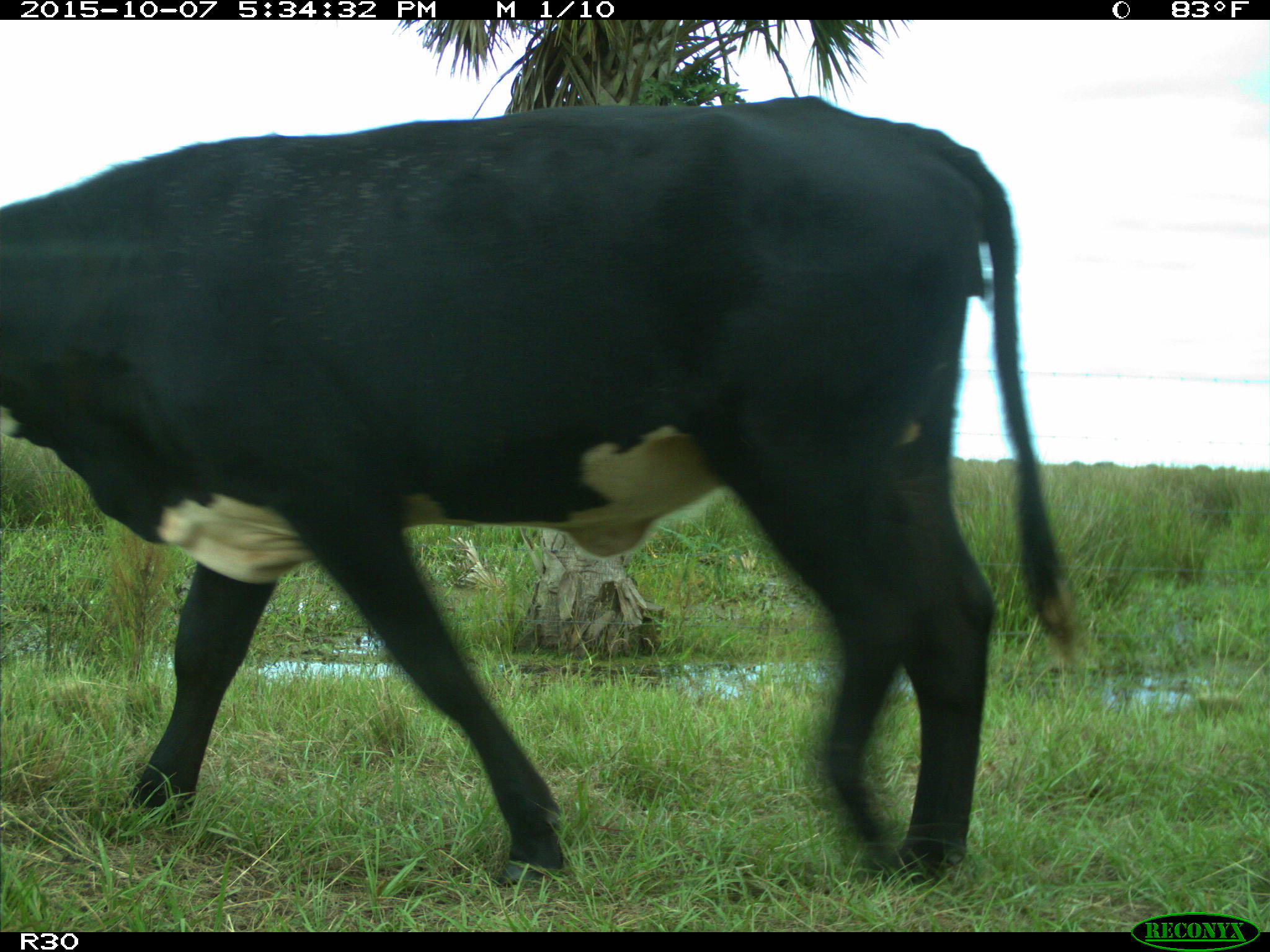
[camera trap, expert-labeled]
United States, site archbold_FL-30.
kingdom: Animalia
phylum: Chordata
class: Mammalia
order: Artiodactyla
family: Bovidae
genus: Bos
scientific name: Bos taurus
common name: domestic cow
Bos taurus (domestic cow).